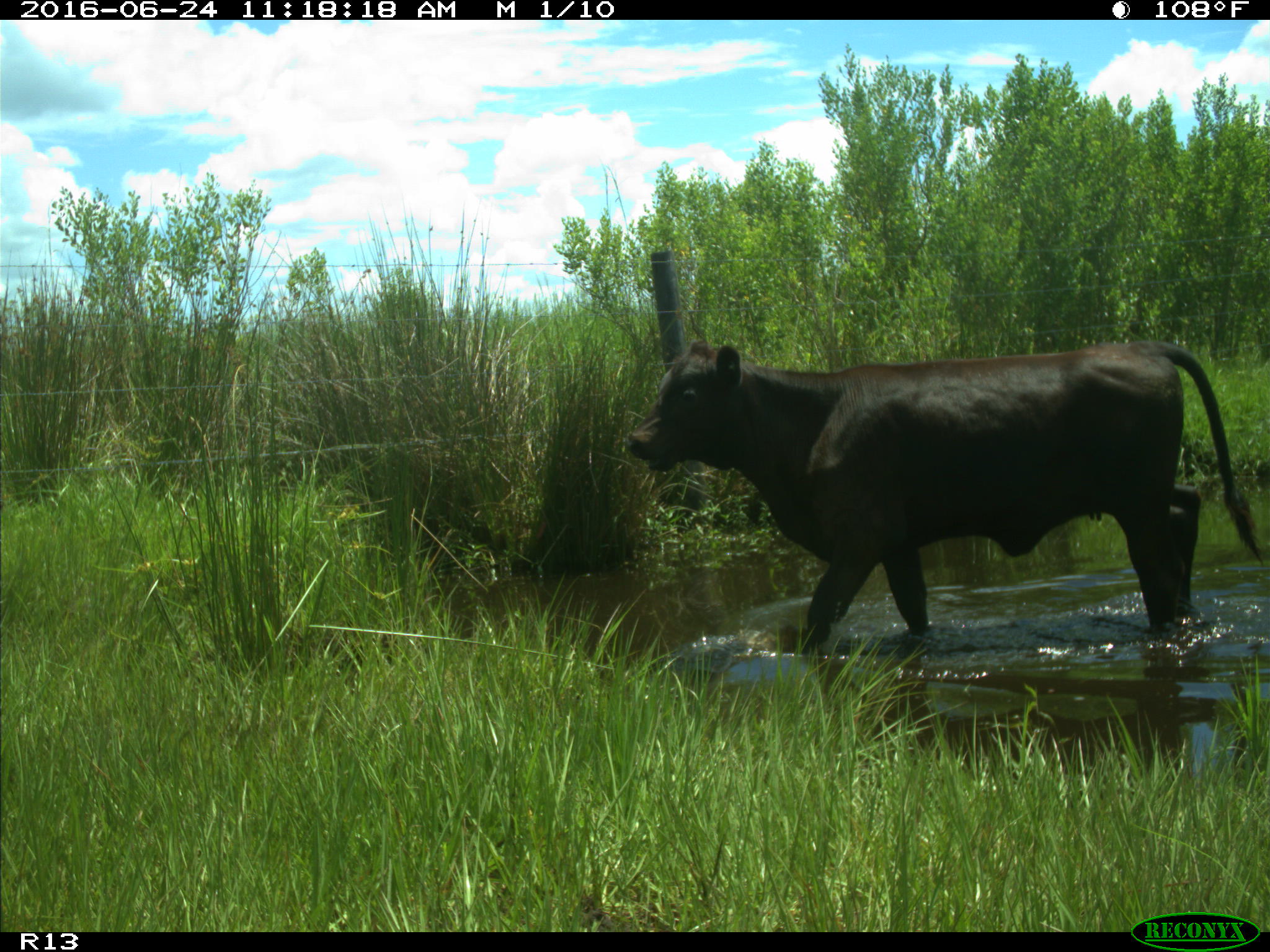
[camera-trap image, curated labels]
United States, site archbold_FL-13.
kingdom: Animalia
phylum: Chordata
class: Mammalia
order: Artiodactyla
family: Bovidae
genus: Bos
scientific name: Bos taurus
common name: domestic cow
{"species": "Bos taurus (domestic cow)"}